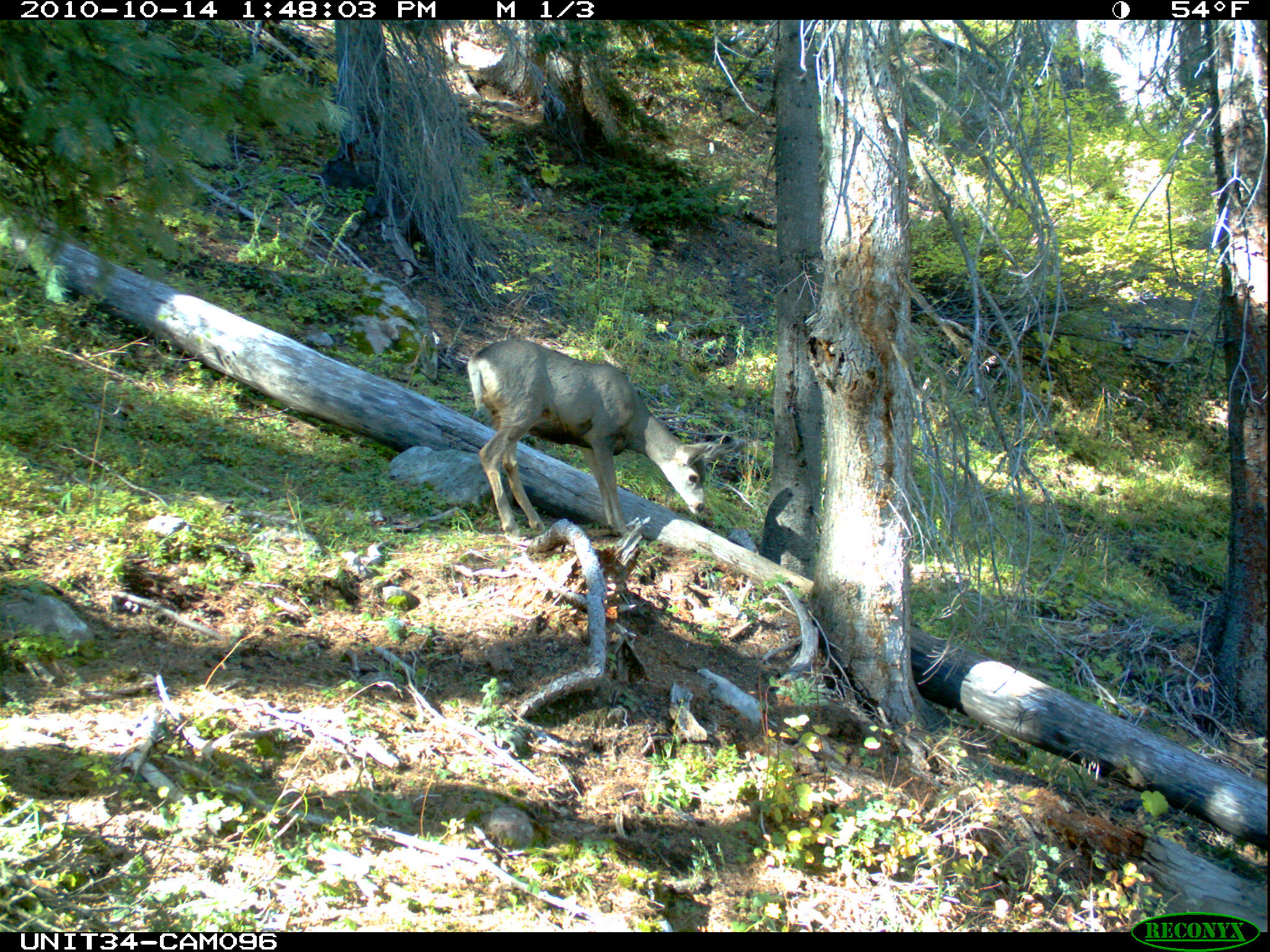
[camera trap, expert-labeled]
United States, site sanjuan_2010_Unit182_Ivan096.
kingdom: Animalia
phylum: Chordata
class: Mammalia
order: Artiodactyla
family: Cervidae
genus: Odocoileus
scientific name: Odocoileus hemionus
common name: mule deer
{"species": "Odocoileus hemionus (mule deer)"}